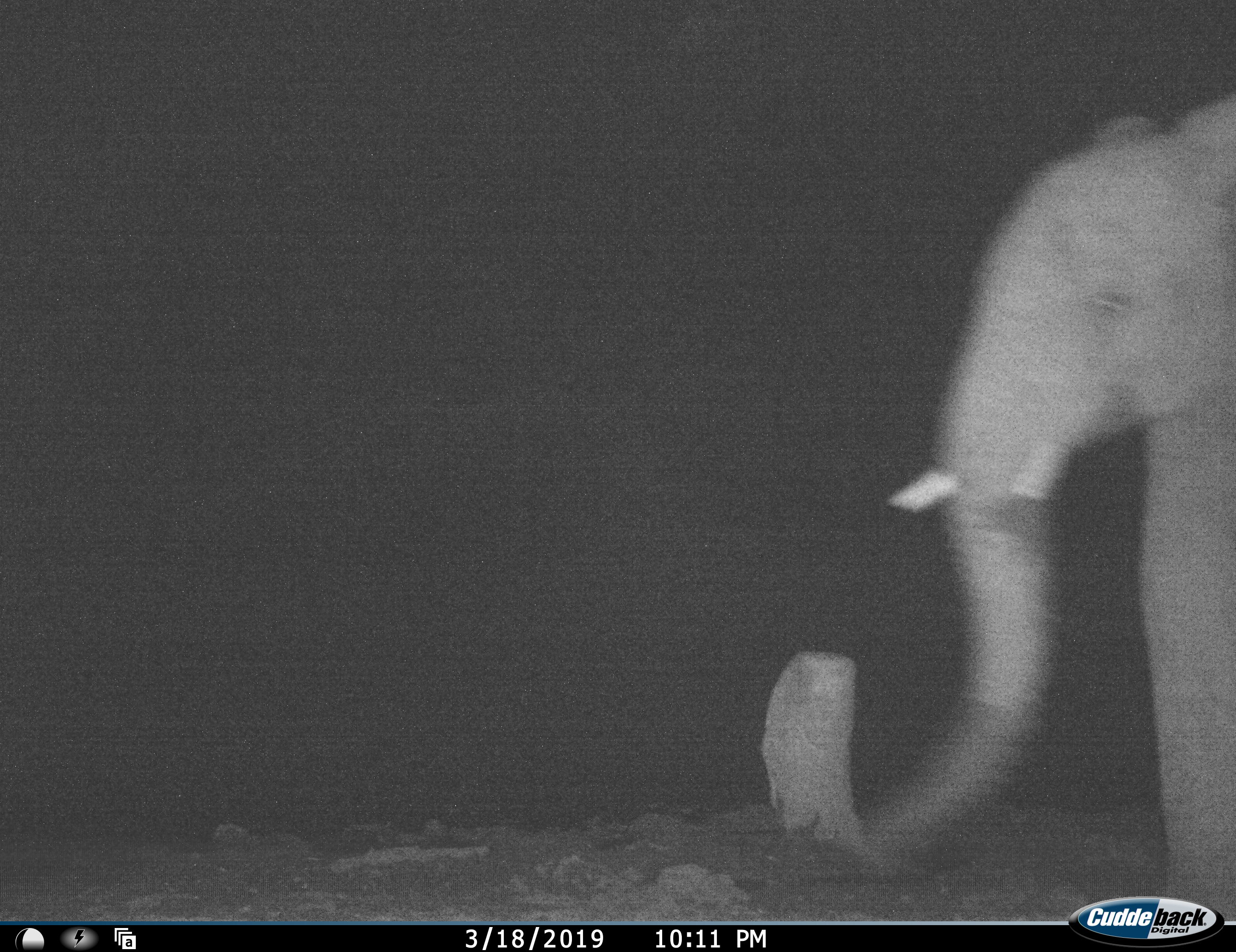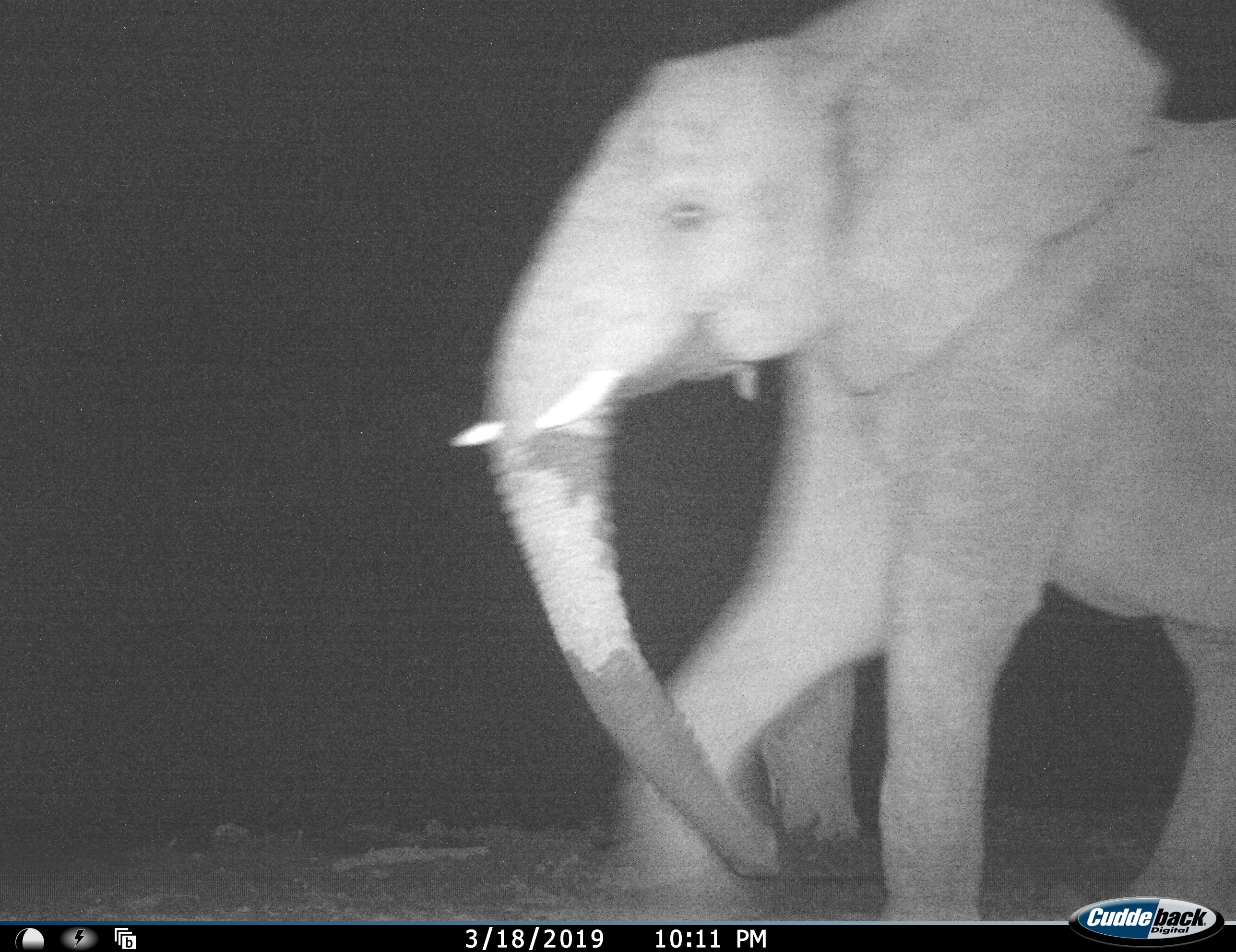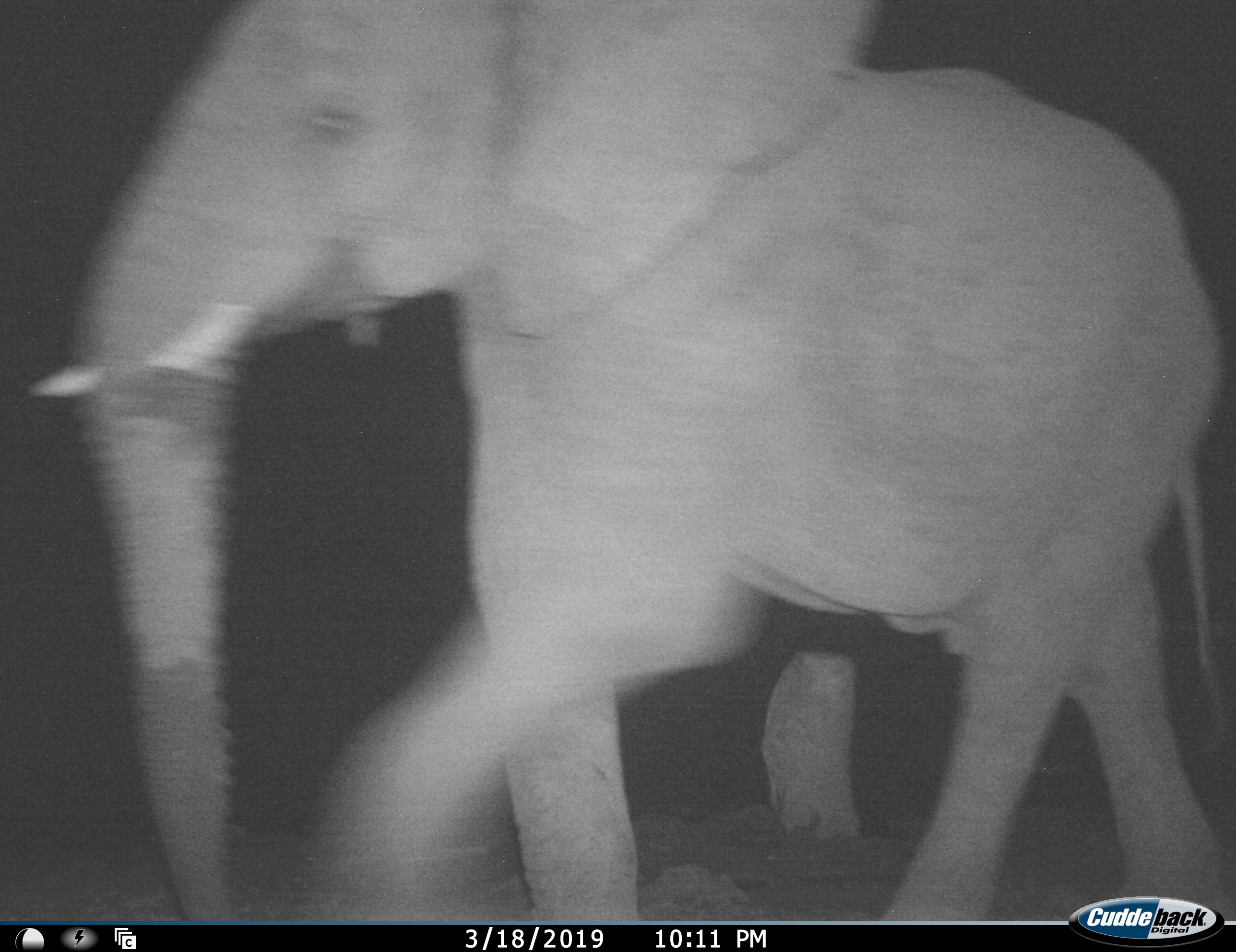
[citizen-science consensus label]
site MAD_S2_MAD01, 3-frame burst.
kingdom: Animalia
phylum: Chordata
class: Mammalia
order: Proboscidea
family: Elephantidae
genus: Loxodonta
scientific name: Loxodonta africana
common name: african bush elephant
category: elephant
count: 1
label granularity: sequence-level